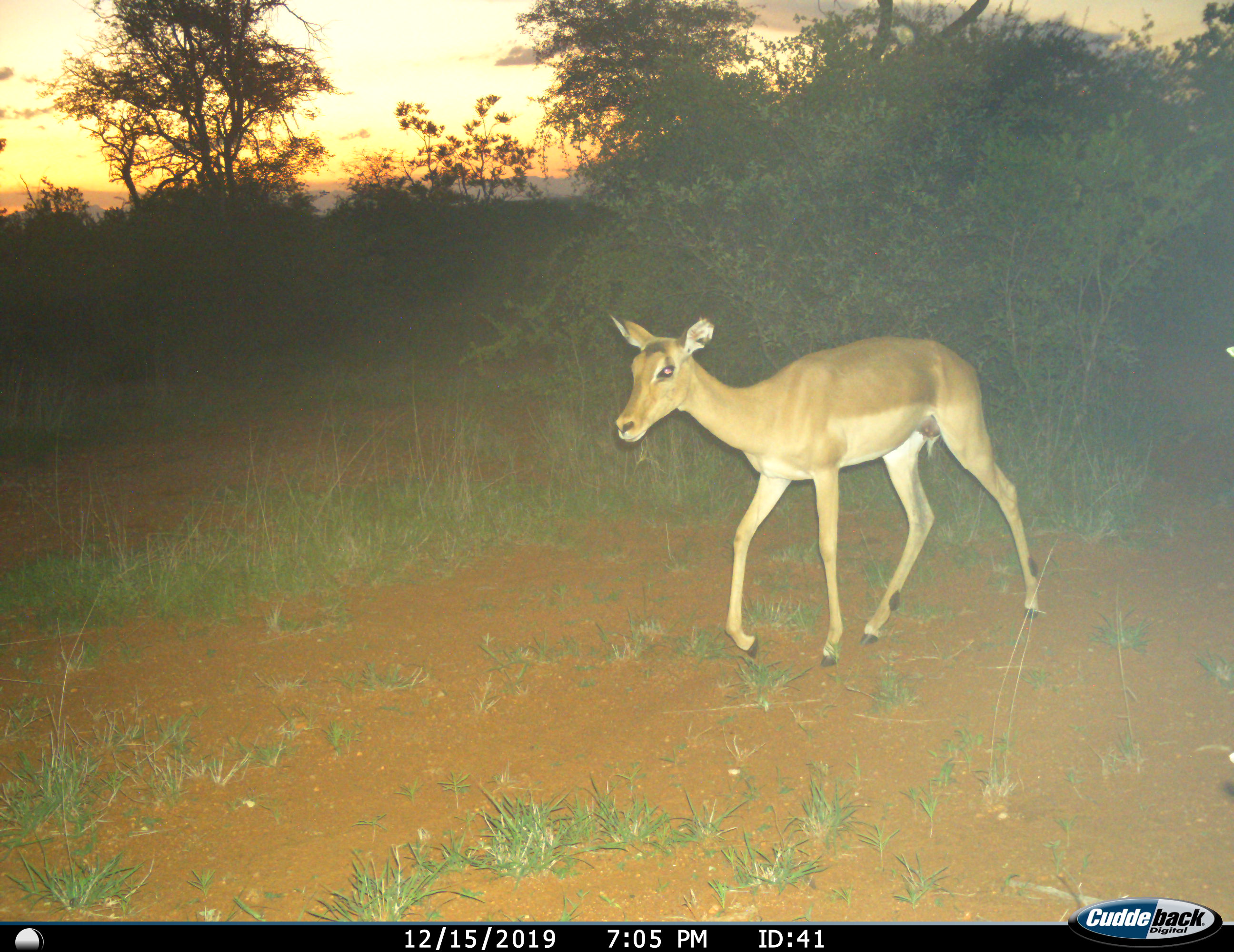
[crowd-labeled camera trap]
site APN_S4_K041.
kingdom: Animalia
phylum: Chordata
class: Mammalia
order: Artiodactyla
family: Bovidae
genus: Aepyceros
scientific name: Aepyceros melampus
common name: impala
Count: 1.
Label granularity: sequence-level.